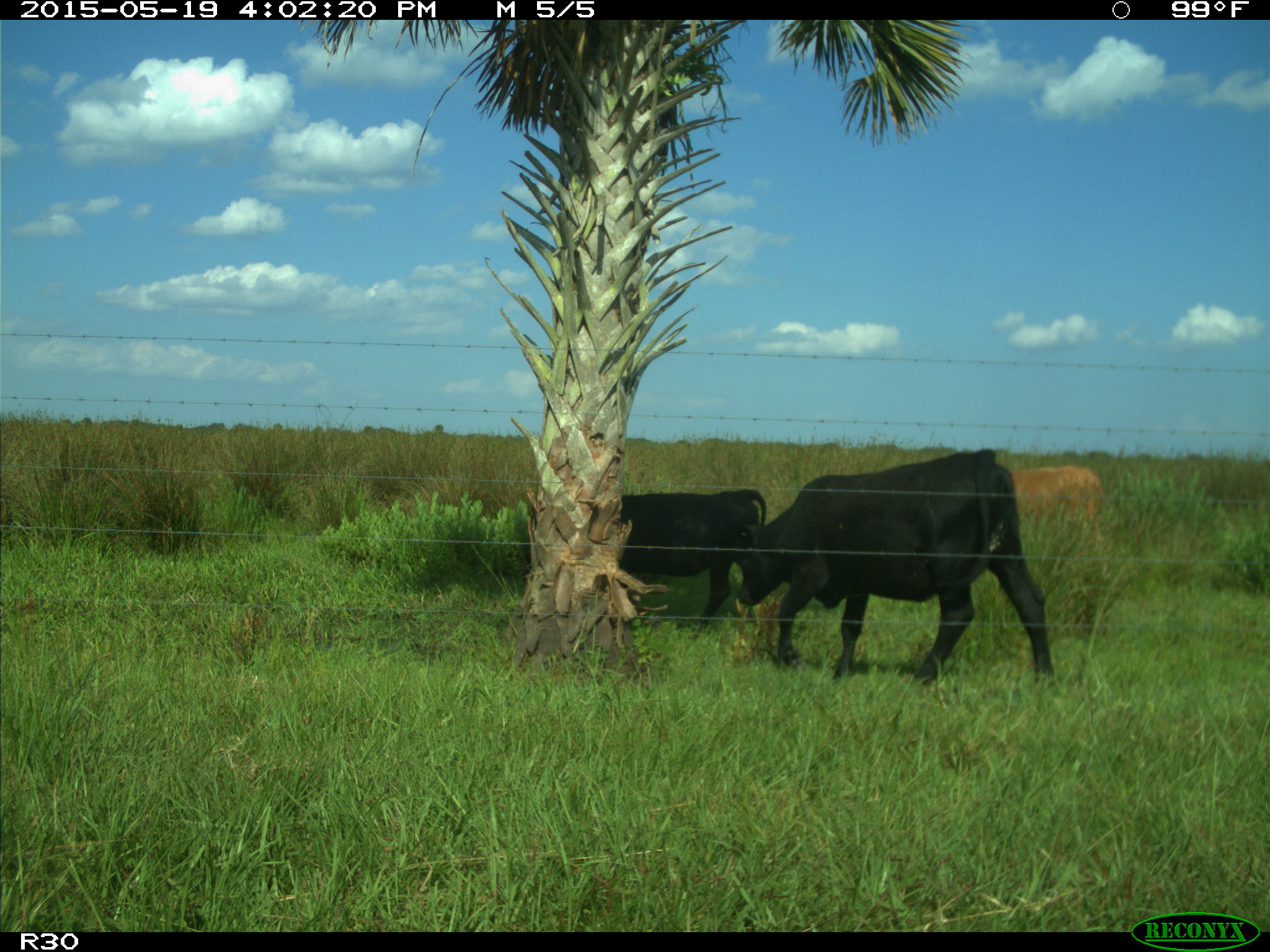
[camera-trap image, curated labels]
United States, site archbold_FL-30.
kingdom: Animalia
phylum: Chordata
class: Mammalia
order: Artiodactyla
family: Bovidae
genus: Bos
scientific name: Bos taurus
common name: domestic cow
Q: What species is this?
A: Bos taurus (domestic cow).